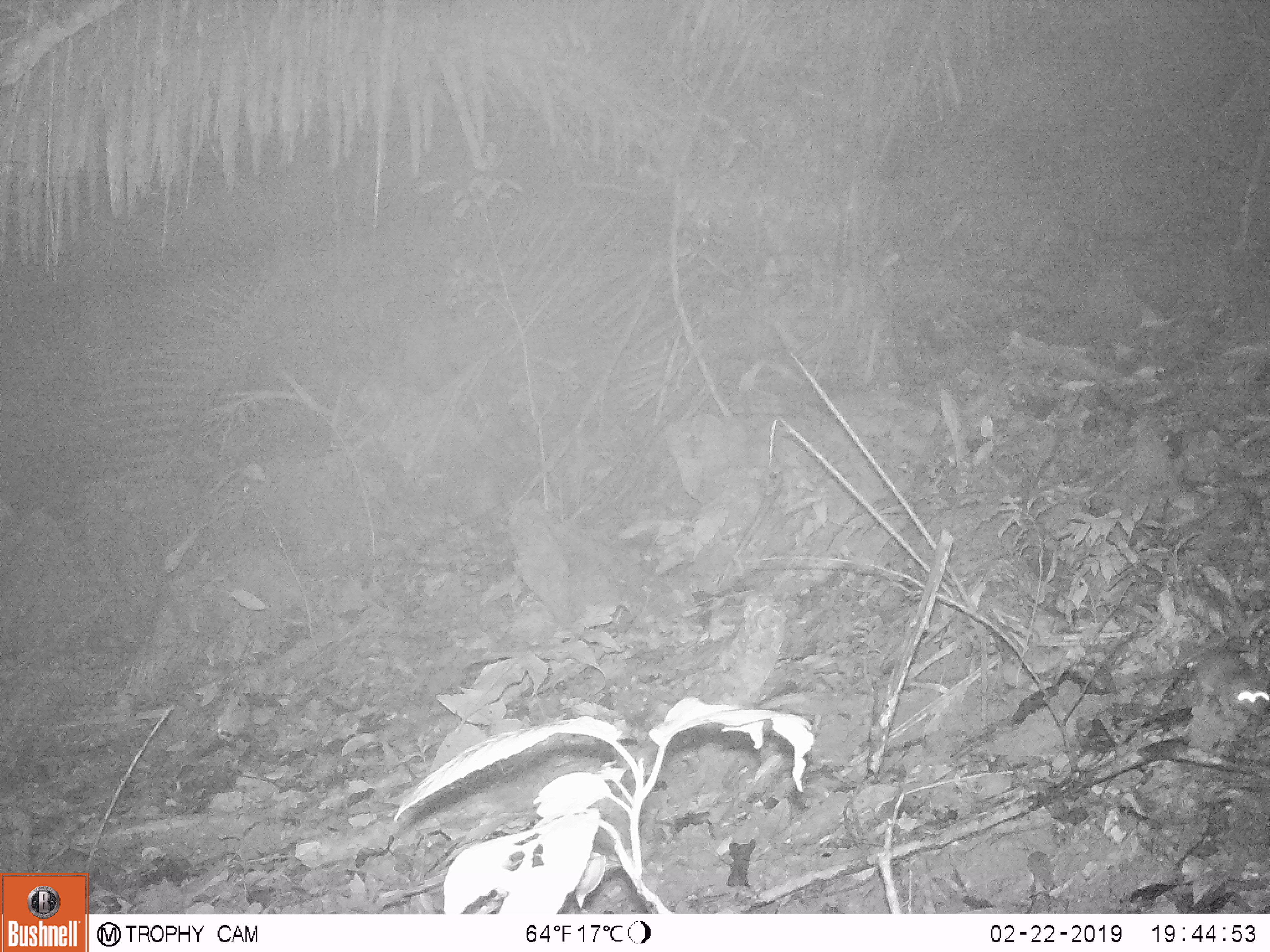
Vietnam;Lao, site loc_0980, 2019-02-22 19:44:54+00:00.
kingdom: Animalia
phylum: Chordata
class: Mammalia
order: Rodentia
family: Muridae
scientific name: Muridae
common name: old-world mice and rats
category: unidentified murid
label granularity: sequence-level